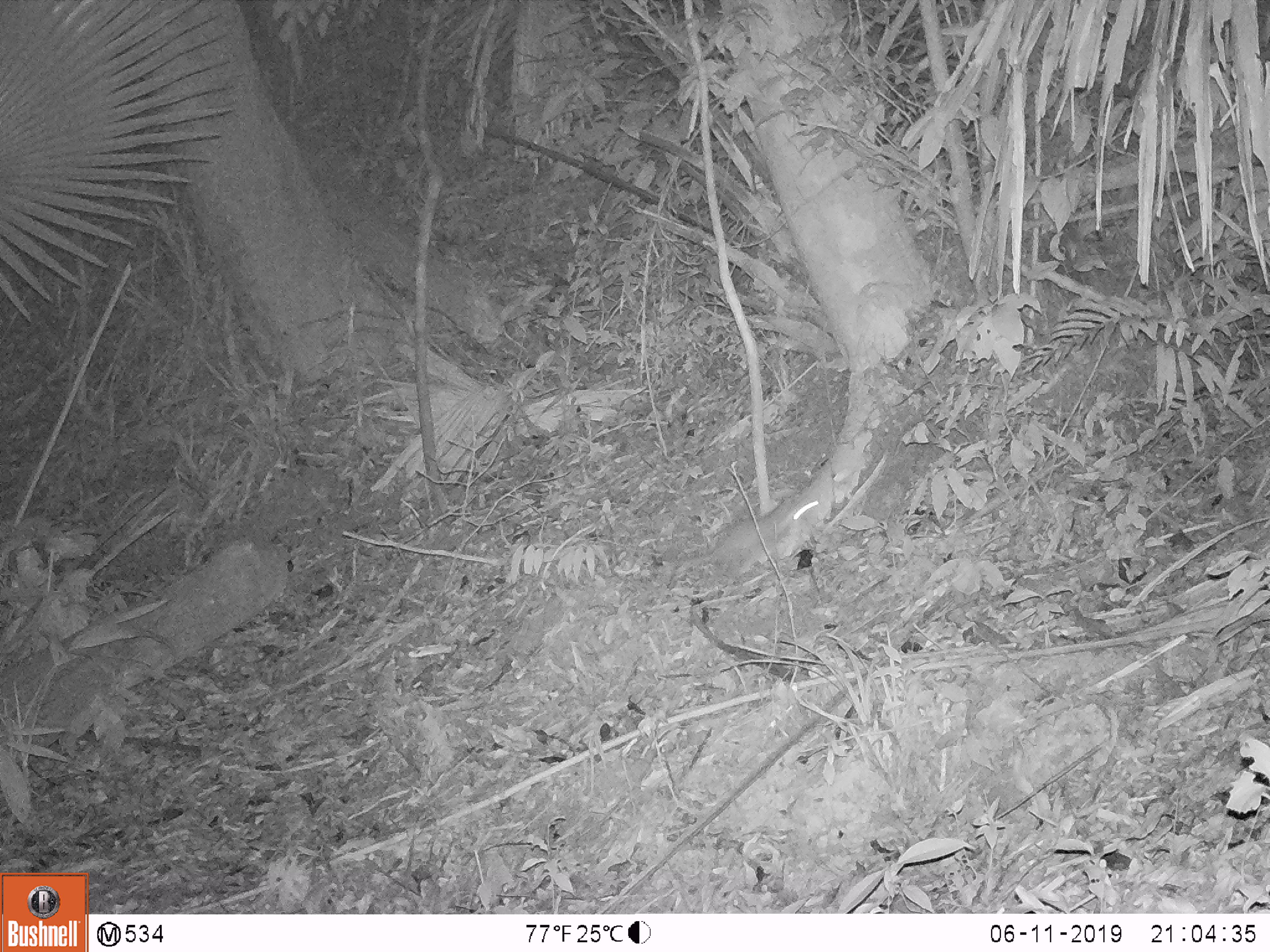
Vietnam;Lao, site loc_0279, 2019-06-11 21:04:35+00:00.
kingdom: Animalia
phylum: Chordata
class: Mammalia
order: Carnivora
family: Mustelidae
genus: Melogale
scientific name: Melogale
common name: ferret badger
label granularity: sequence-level